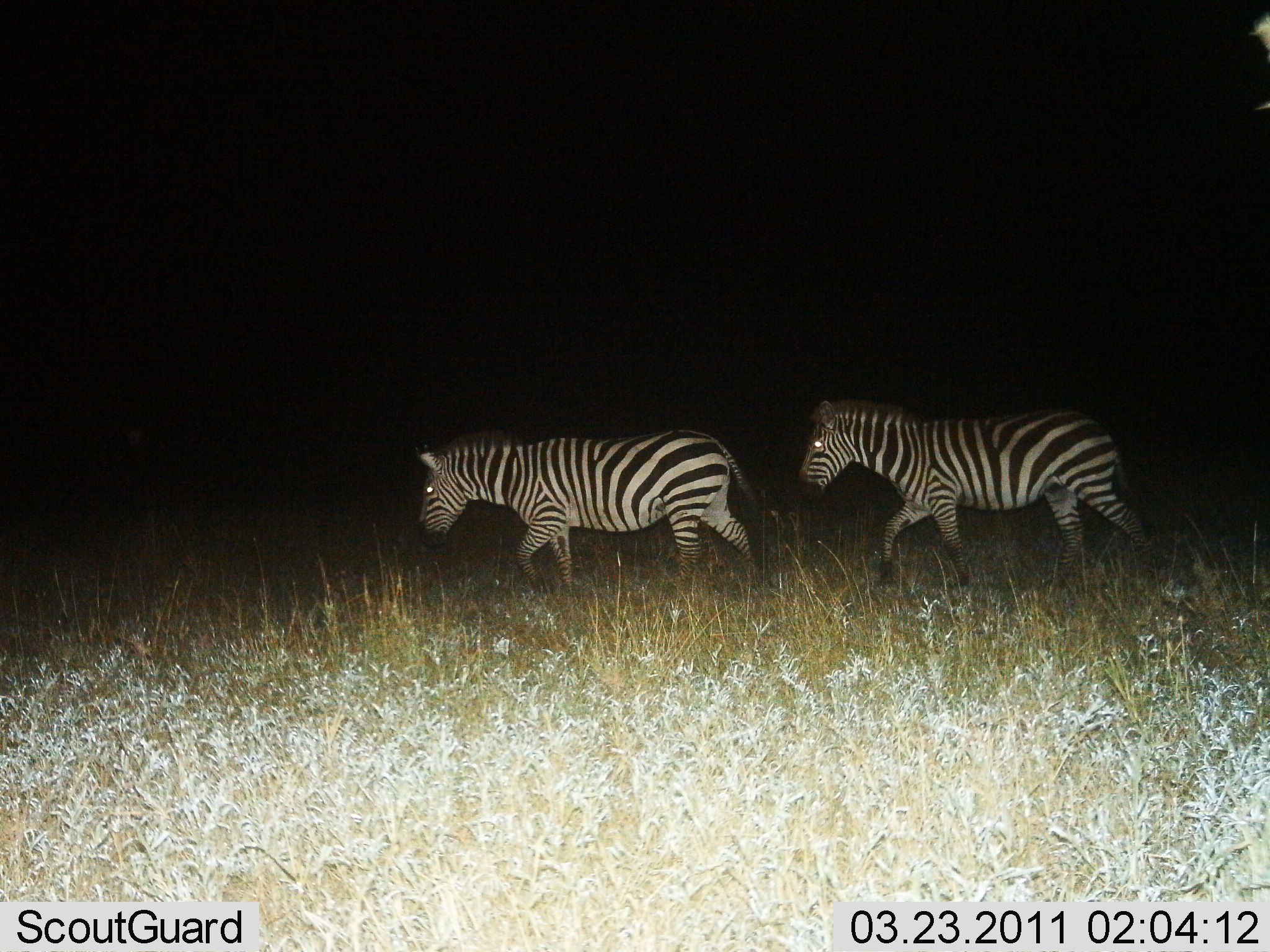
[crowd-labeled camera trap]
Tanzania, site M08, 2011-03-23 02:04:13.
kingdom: Animalia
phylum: Chordata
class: Mammalia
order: Perissodactyla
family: Equidae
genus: Equus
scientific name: Equus quagga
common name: plains zebra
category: zebra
Zebra (plains zebra) (Equus quagga), count 2. Behavior (volunteer vote fractions): standing 0%, resting 0%, moving 100%, interacting 0%. Young present (vote fraction): 0%. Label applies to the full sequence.